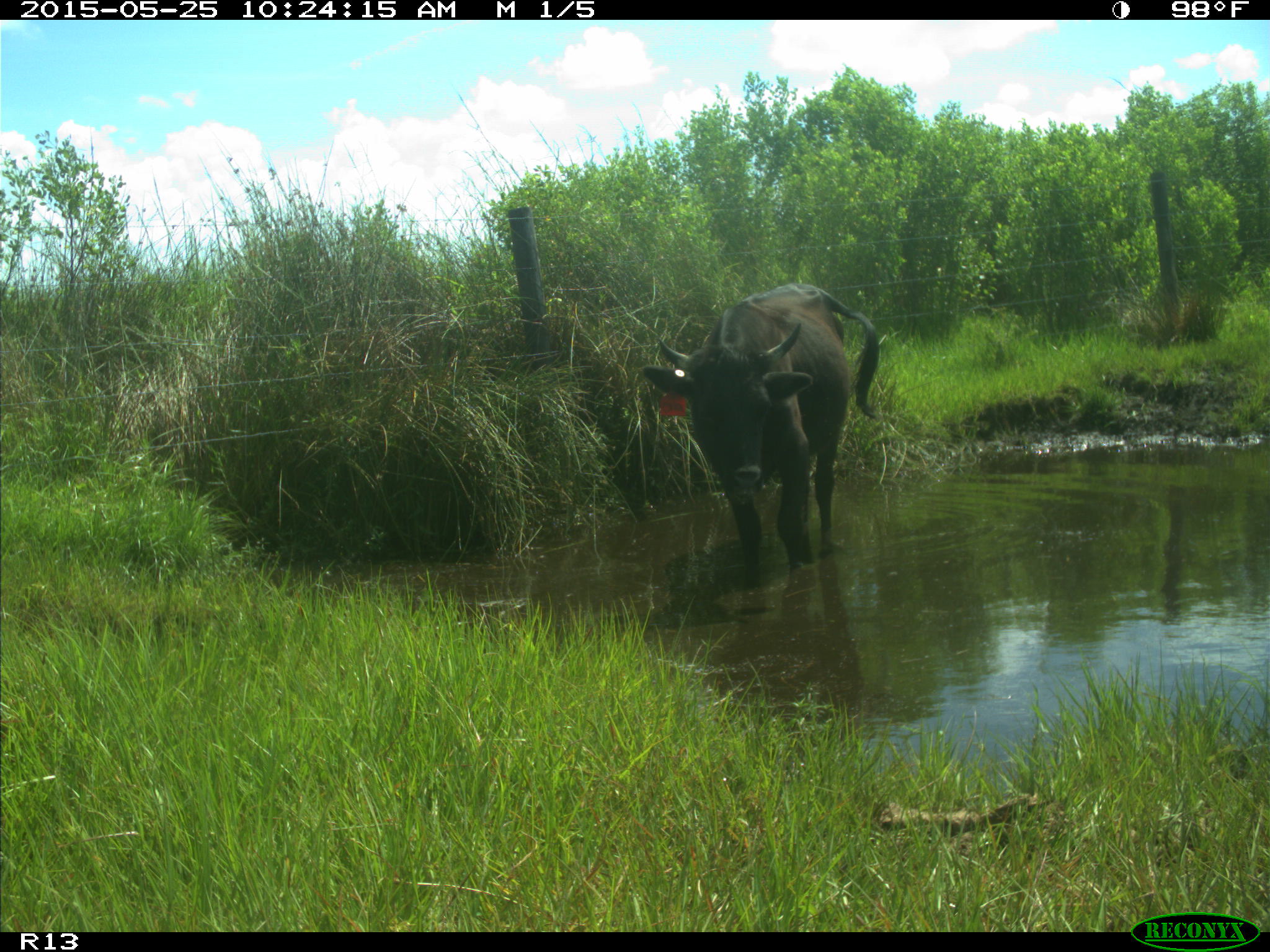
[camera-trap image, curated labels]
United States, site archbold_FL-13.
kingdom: Animalia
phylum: Chordata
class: Mammalia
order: Artiodactyla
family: Bovidae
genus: Bos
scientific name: Bos taurus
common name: domestic cow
Bos taurus (domestic cow).